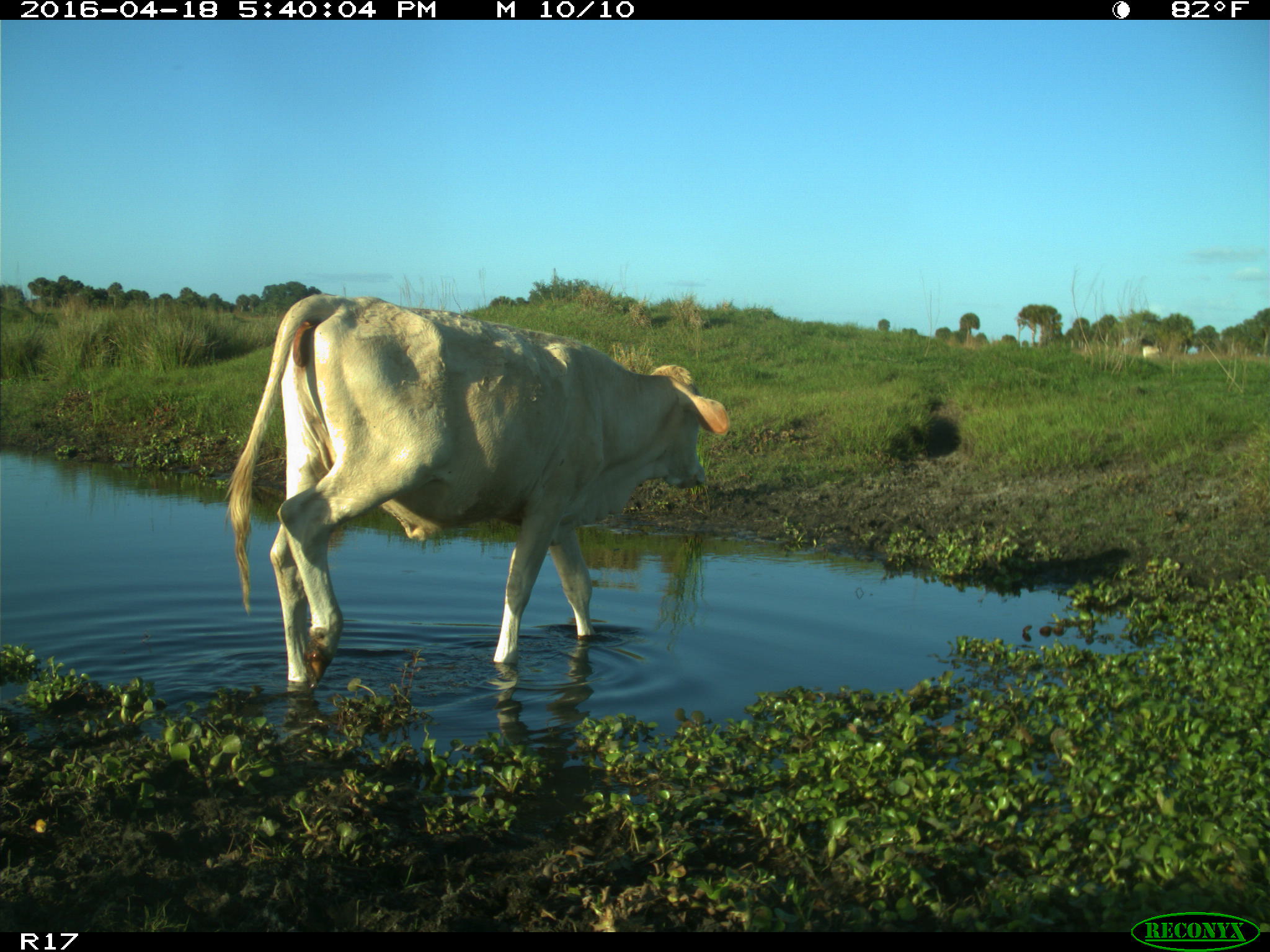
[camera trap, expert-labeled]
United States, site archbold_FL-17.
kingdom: Animalia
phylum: Chordata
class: Mammalia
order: Artiodactyla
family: Bovidae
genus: Bos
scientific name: Bos taurus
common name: domestic cow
Bos taurus (domestic cow).